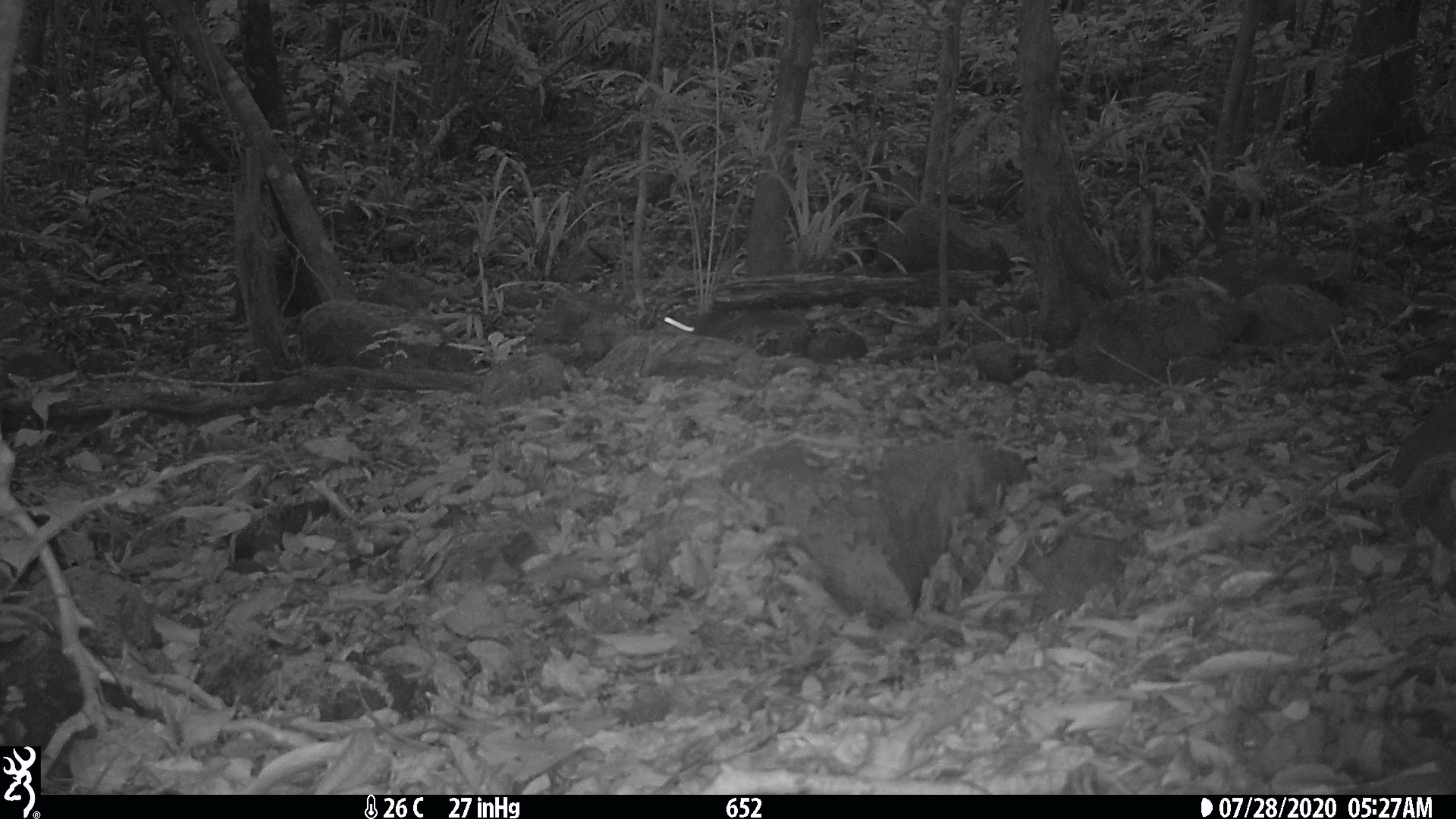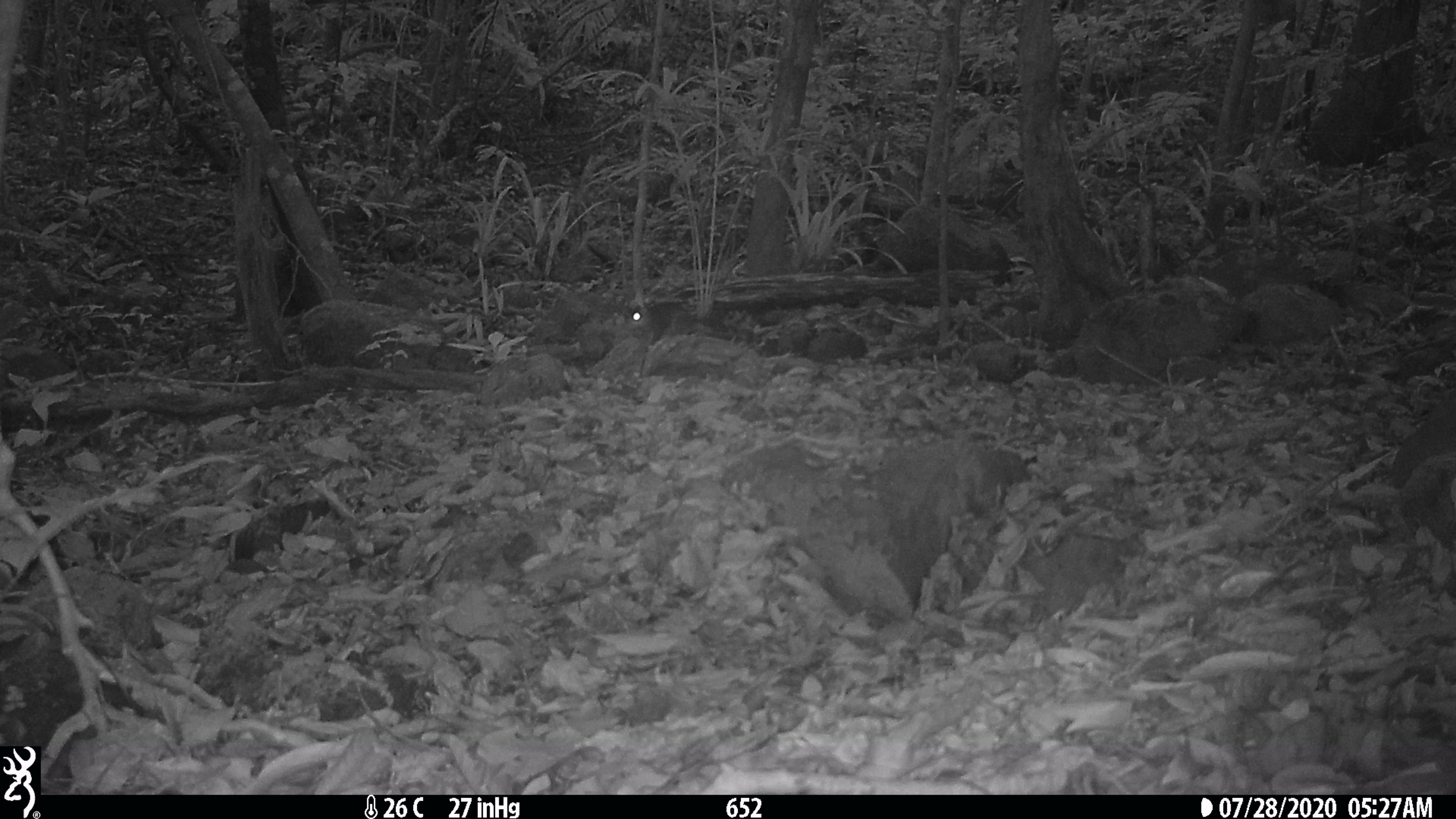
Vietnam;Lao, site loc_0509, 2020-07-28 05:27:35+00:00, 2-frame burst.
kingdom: Animalia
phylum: Chordata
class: Mammalia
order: Rodentia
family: Sciuridae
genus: Dremomys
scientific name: Dremomys rufigenis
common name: red-cheeked squirrel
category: red cheeked squirrel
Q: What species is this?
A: Red cheeked squirrel (red-cheeked squirrel) (Dremomys rufigenis).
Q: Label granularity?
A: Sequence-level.